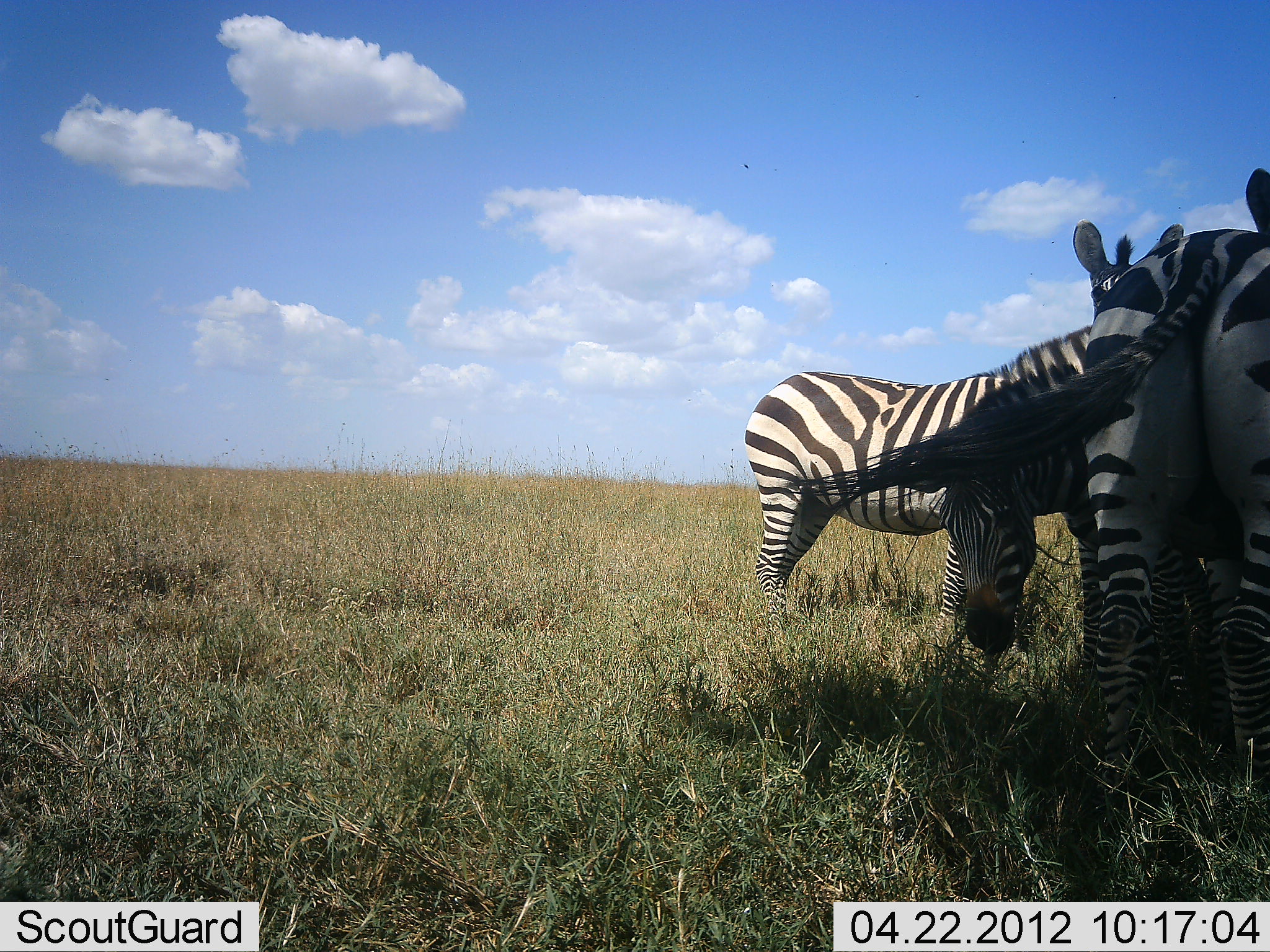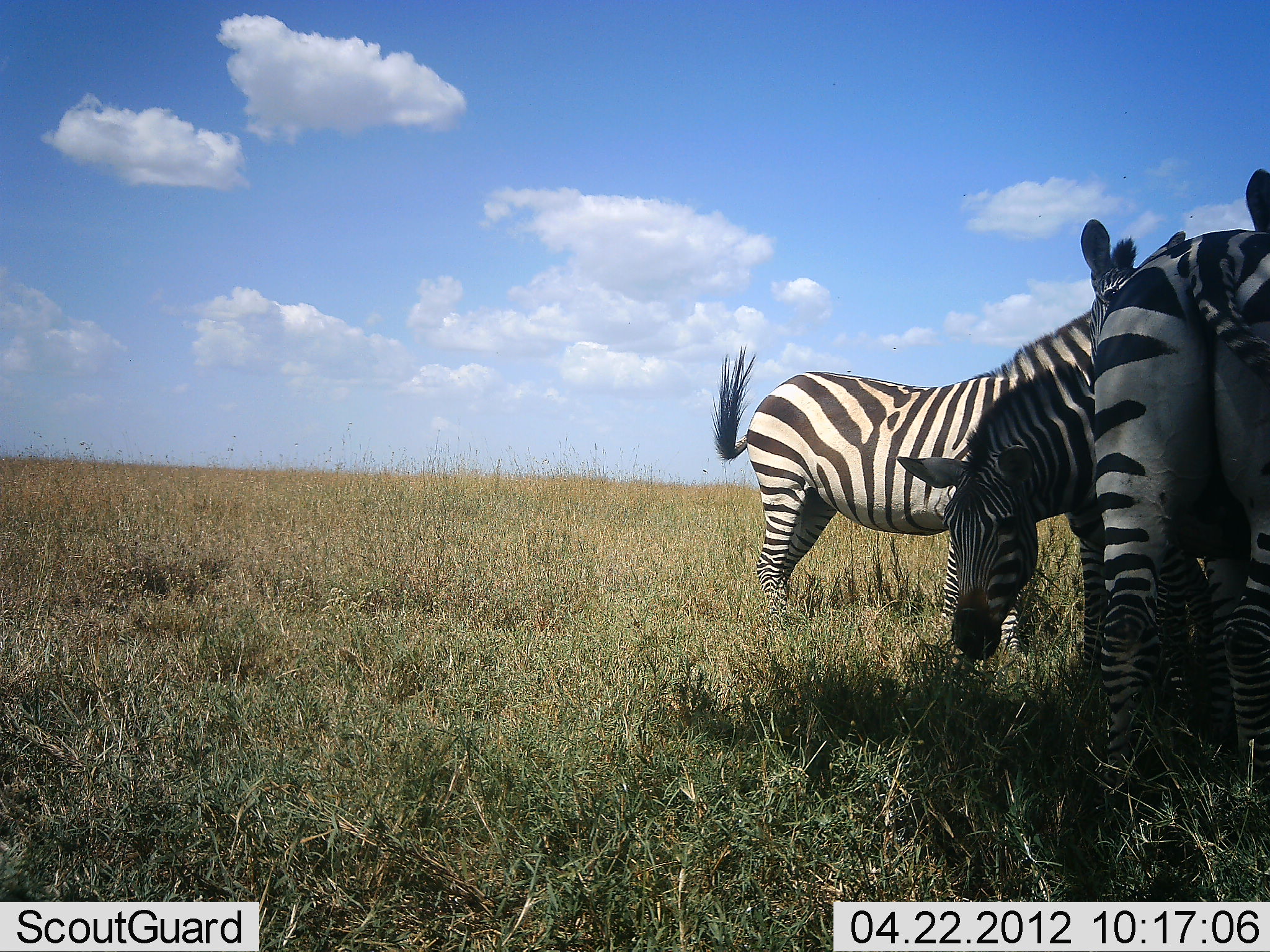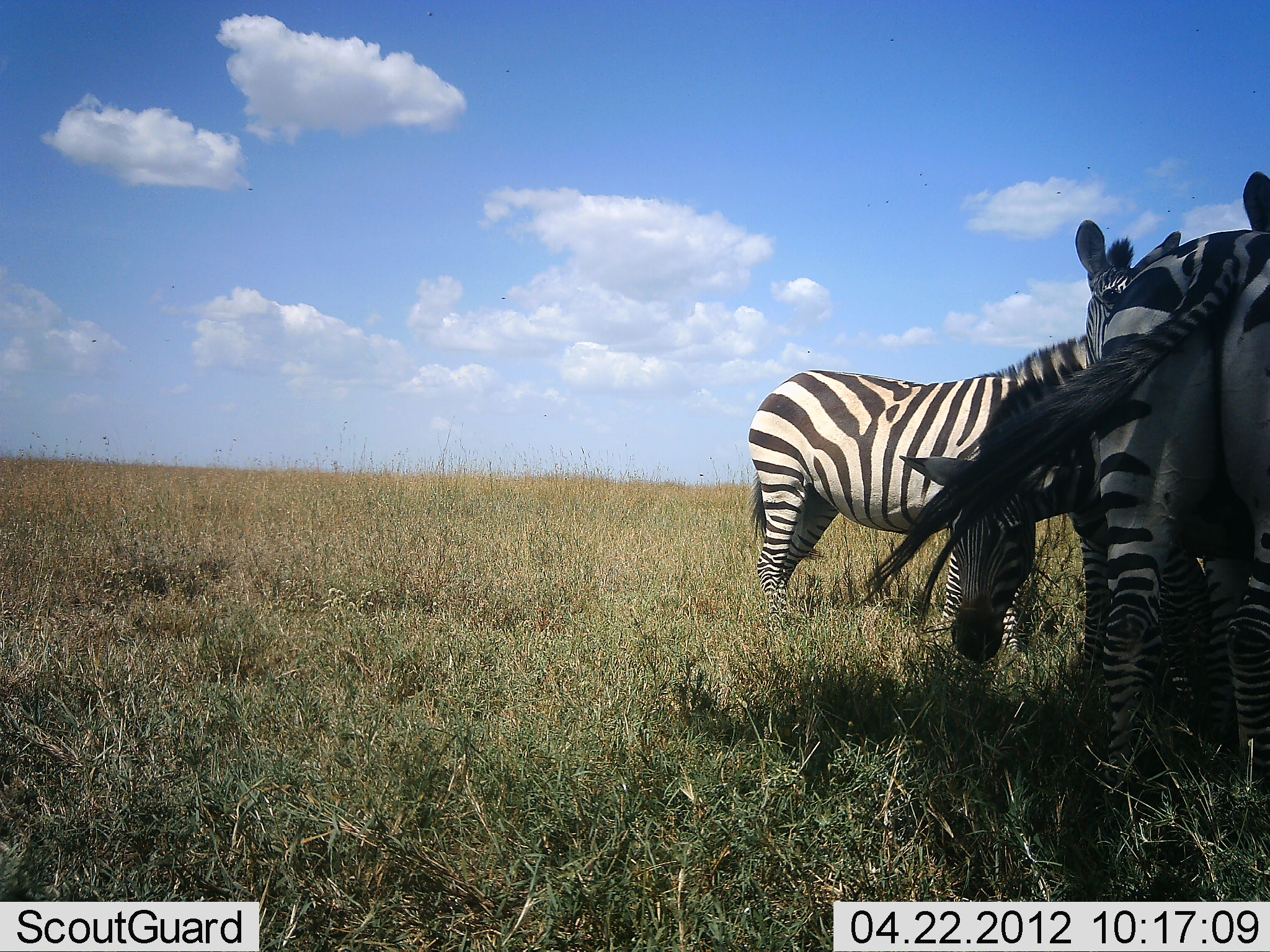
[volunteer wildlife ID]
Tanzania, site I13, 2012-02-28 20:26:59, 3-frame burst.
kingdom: Animalia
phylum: Chordata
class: Mammalia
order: Perissodactyla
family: Equidae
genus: Equus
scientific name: Equus quagga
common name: plains zebra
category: zebra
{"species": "zebra (plains zebra) (Equus quagga)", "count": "3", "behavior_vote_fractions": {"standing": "82%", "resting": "0%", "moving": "0%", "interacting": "12%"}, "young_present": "0%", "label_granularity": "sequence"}